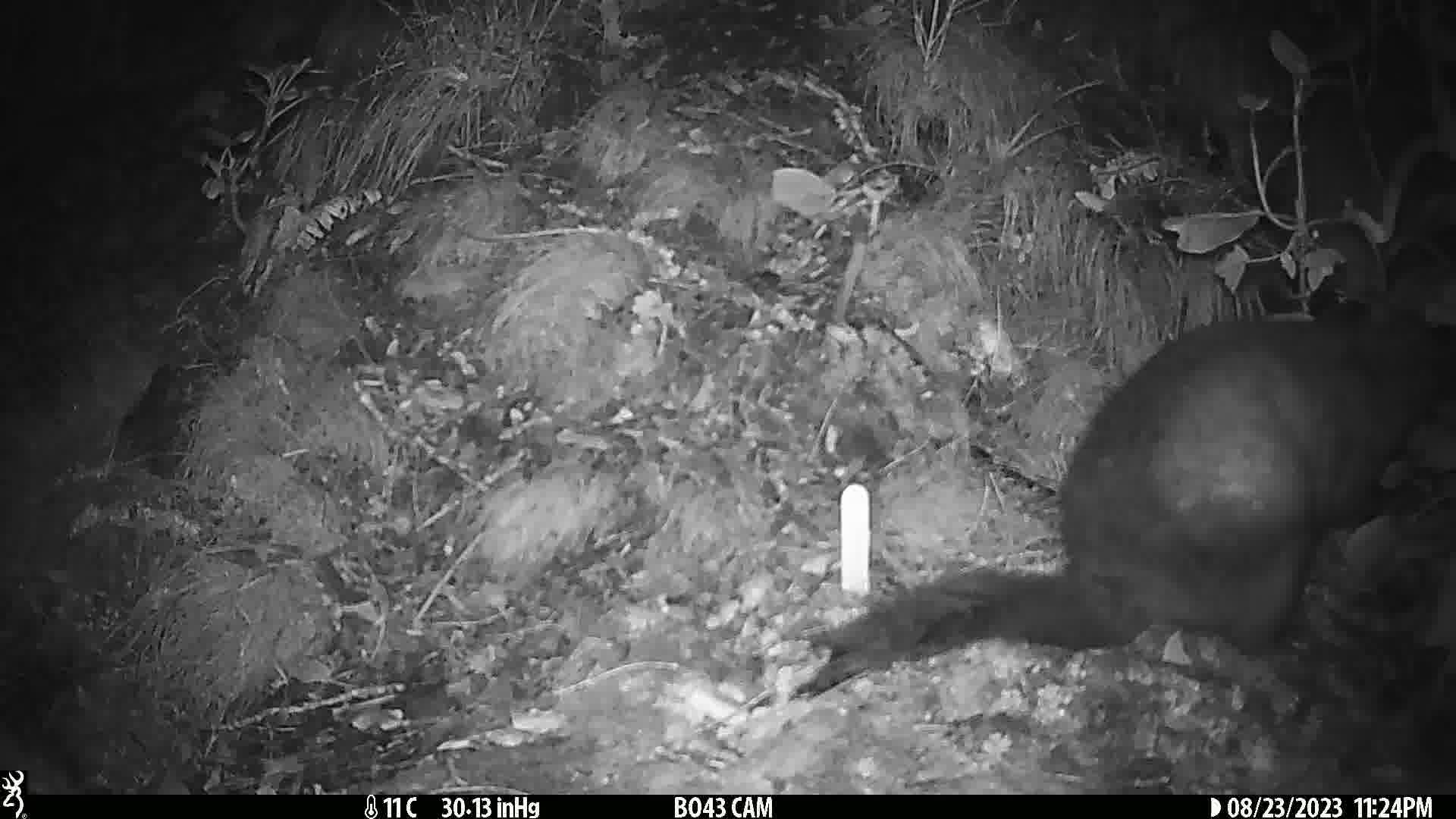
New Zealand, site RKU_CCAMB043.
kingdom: Animalia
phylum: Chordata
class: Mammalia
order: Diprotodontia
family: Phalangeridae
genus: Trichosurus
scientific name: Trichosurus vulpecula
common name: common brushtail possum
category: possum